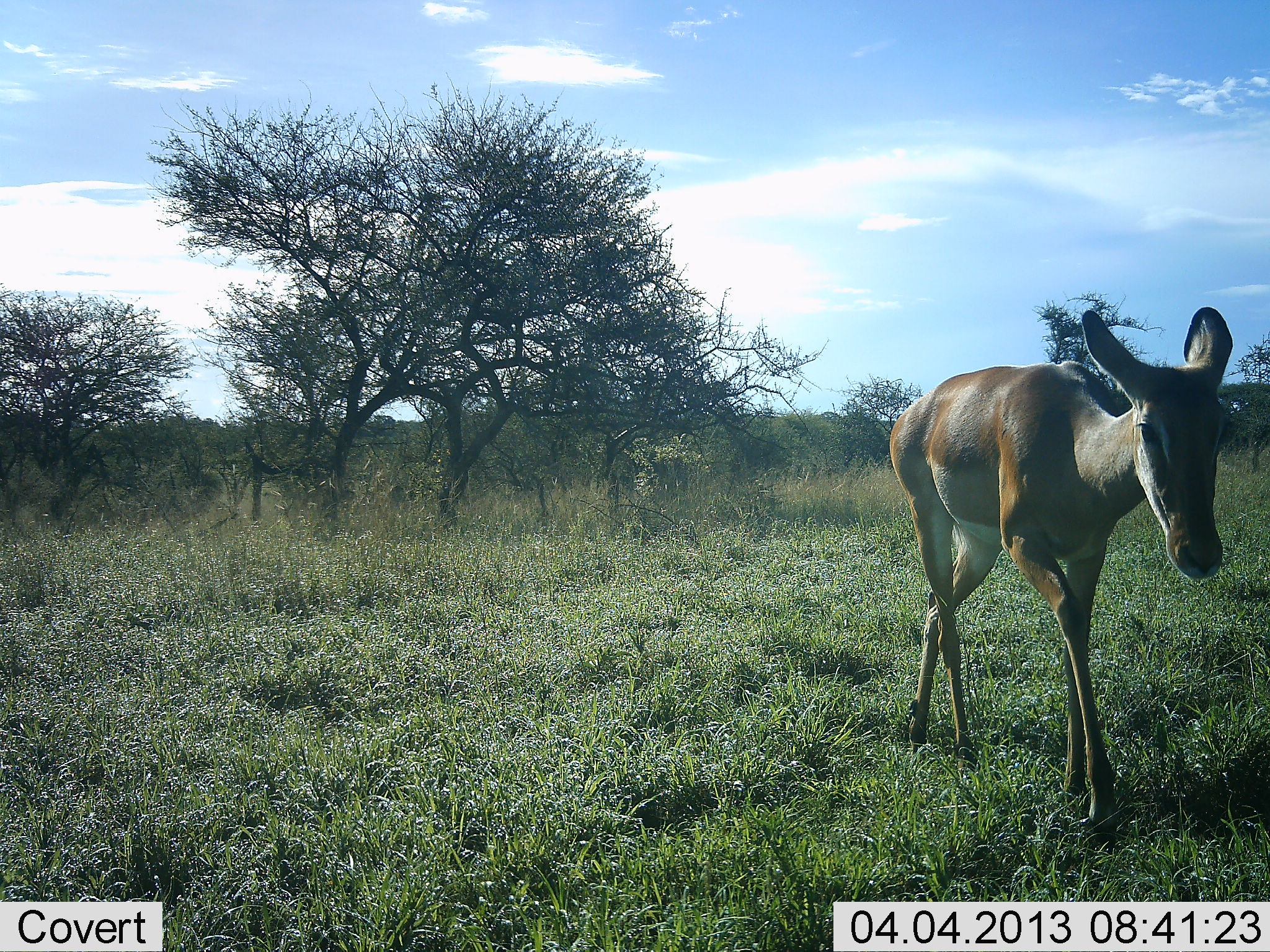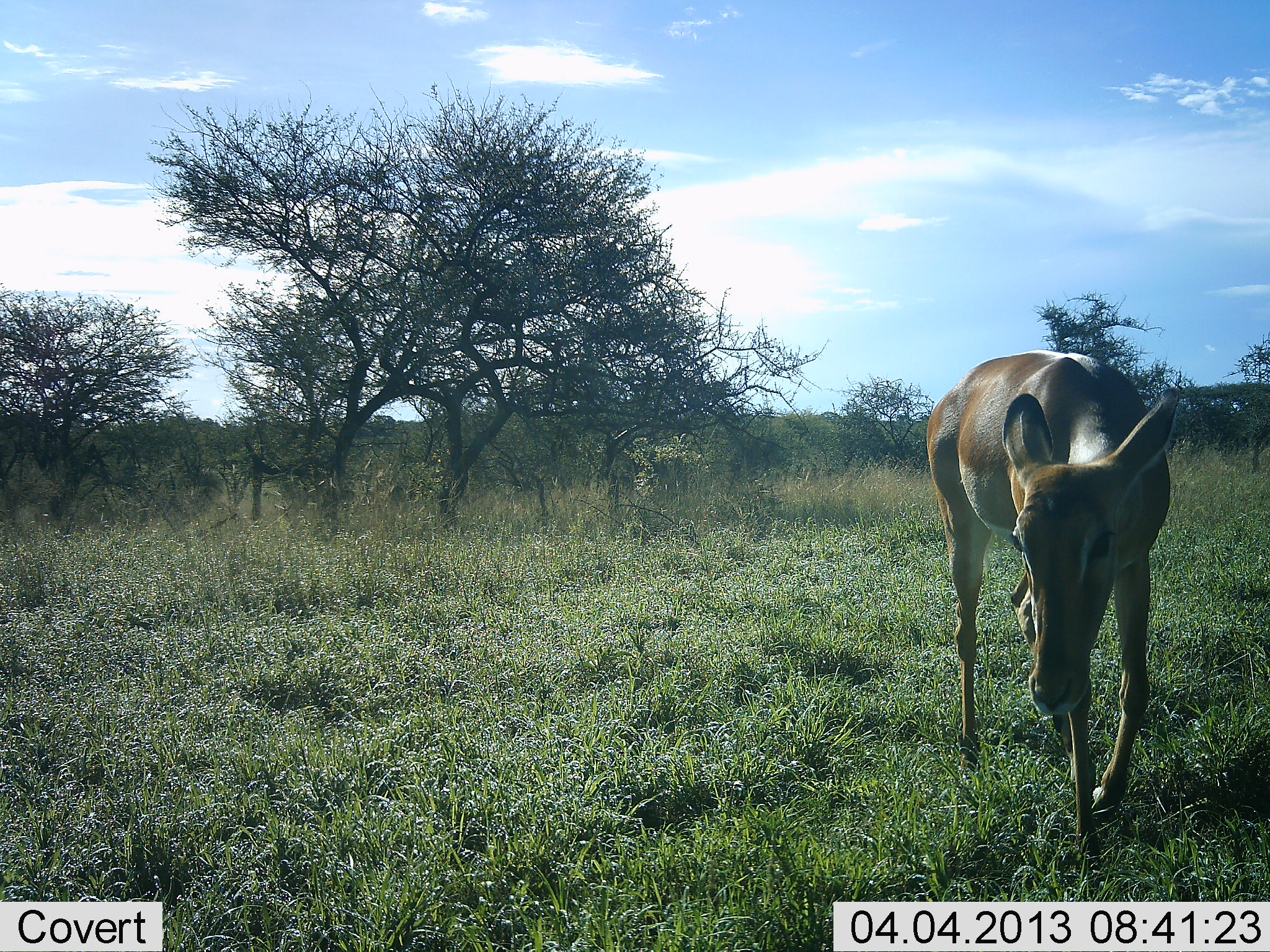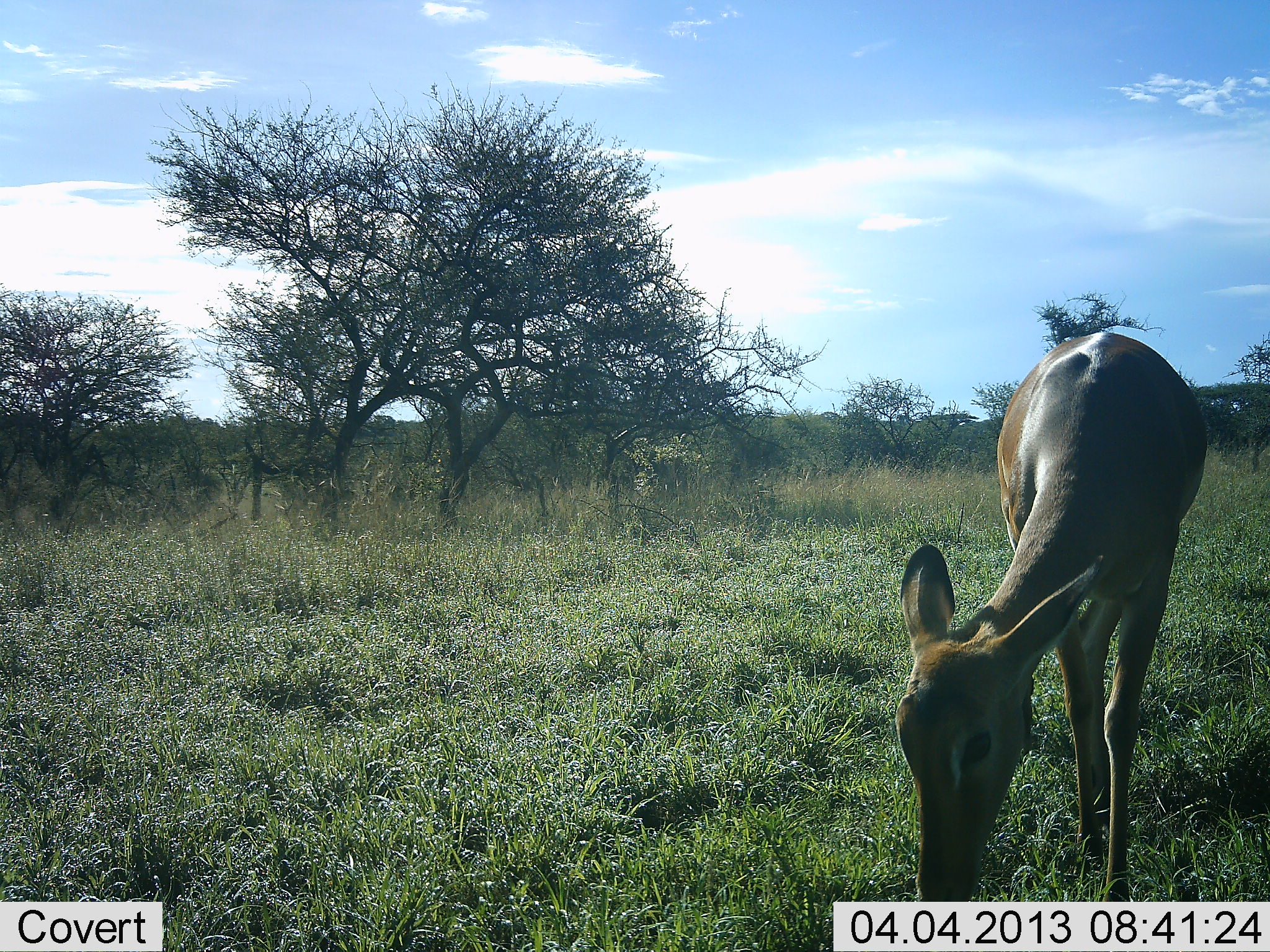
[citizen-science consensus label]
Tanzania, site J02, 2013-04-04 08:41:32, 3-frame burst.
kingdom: Animalia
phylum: Chordata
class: Mammalia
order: Artiodactyla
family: Bovidae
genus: Aepyceros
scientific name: Aepyceros melampus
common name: impala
Impala (Aepyceros melampus), count 1. Behavior (volunteer vote fractions): standing 8%, resting 0%, moving 83%, interacting 0%. Young present (vote fraction): 0%. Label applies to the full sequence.